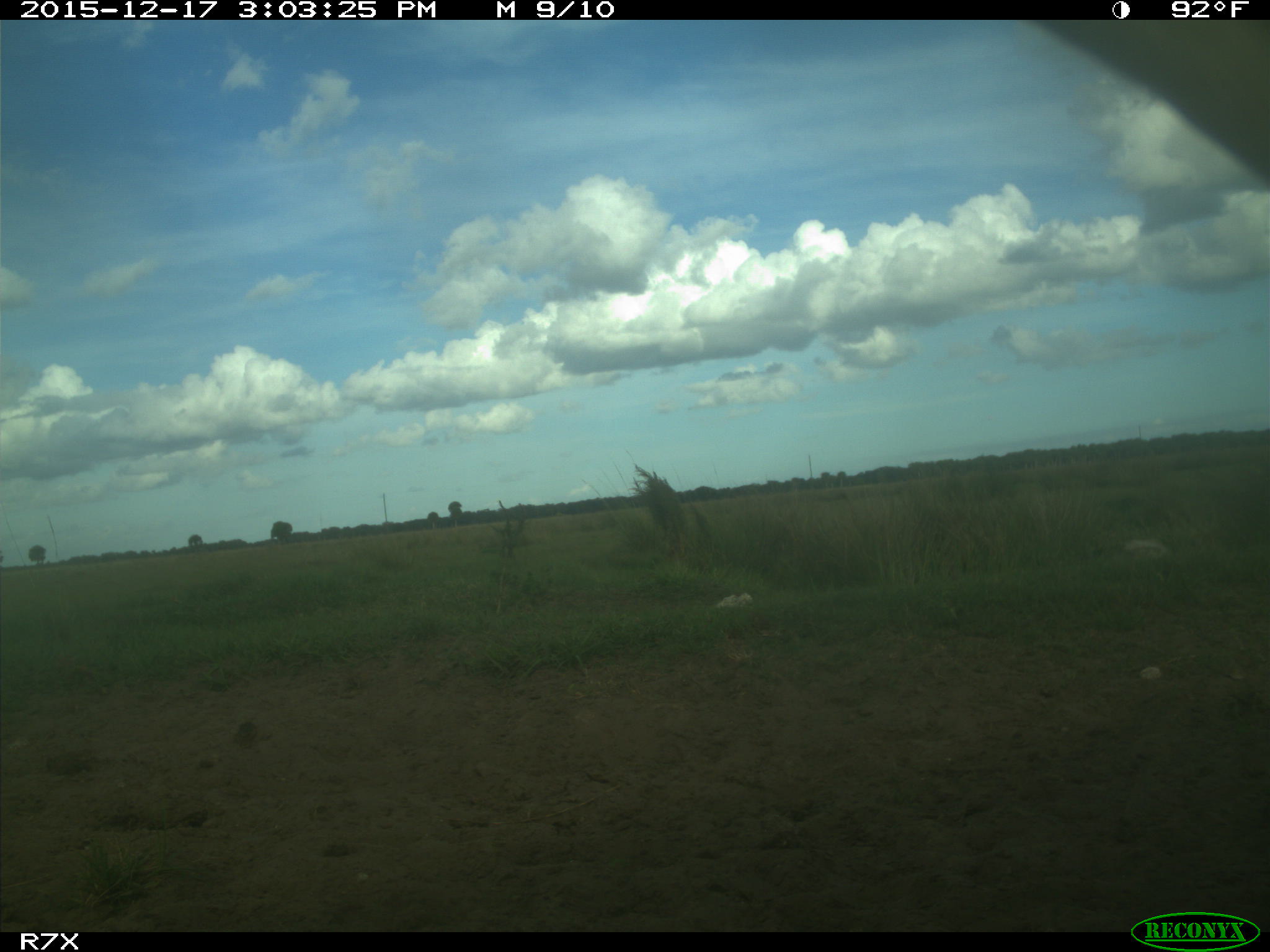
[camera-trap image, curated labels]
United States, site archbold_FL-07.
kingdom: Animalia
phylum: Chordata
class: Mammalia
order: Artiodactyla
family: Bovidae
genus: Bos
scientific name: Bos taurus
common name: domestic cow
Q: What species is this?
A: Bos taurus (domestic cow).